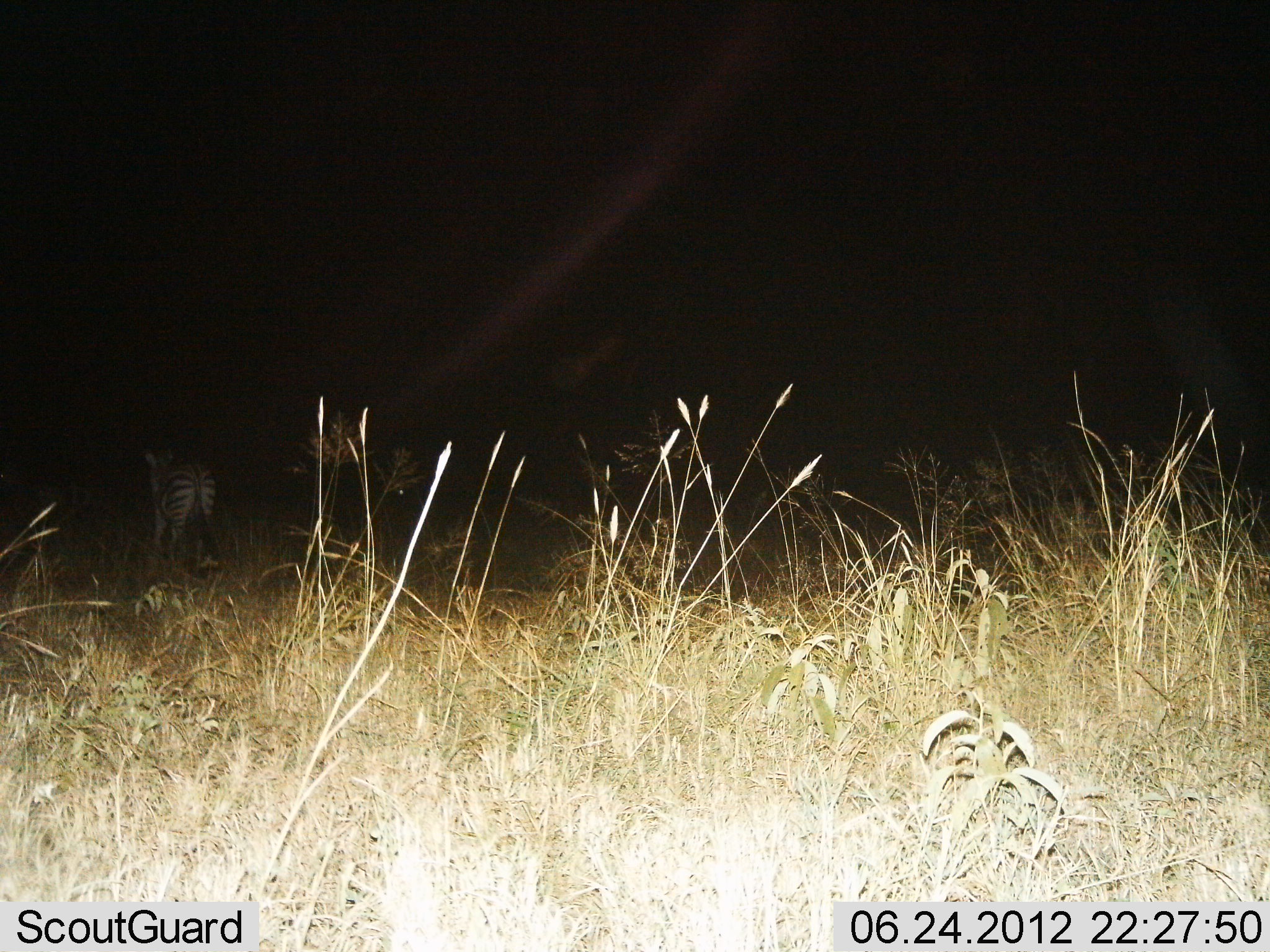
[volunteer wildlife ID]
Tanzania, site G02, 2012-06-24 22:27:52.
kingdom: Animalia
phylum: Chordata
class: Mammalia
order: Perissodactyla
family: Equidae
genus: Equus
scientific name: Equus quagga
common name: plains zebra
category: zebra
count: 1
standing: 55%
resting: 0%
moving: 45%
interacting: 0%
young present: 0%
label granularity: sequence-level